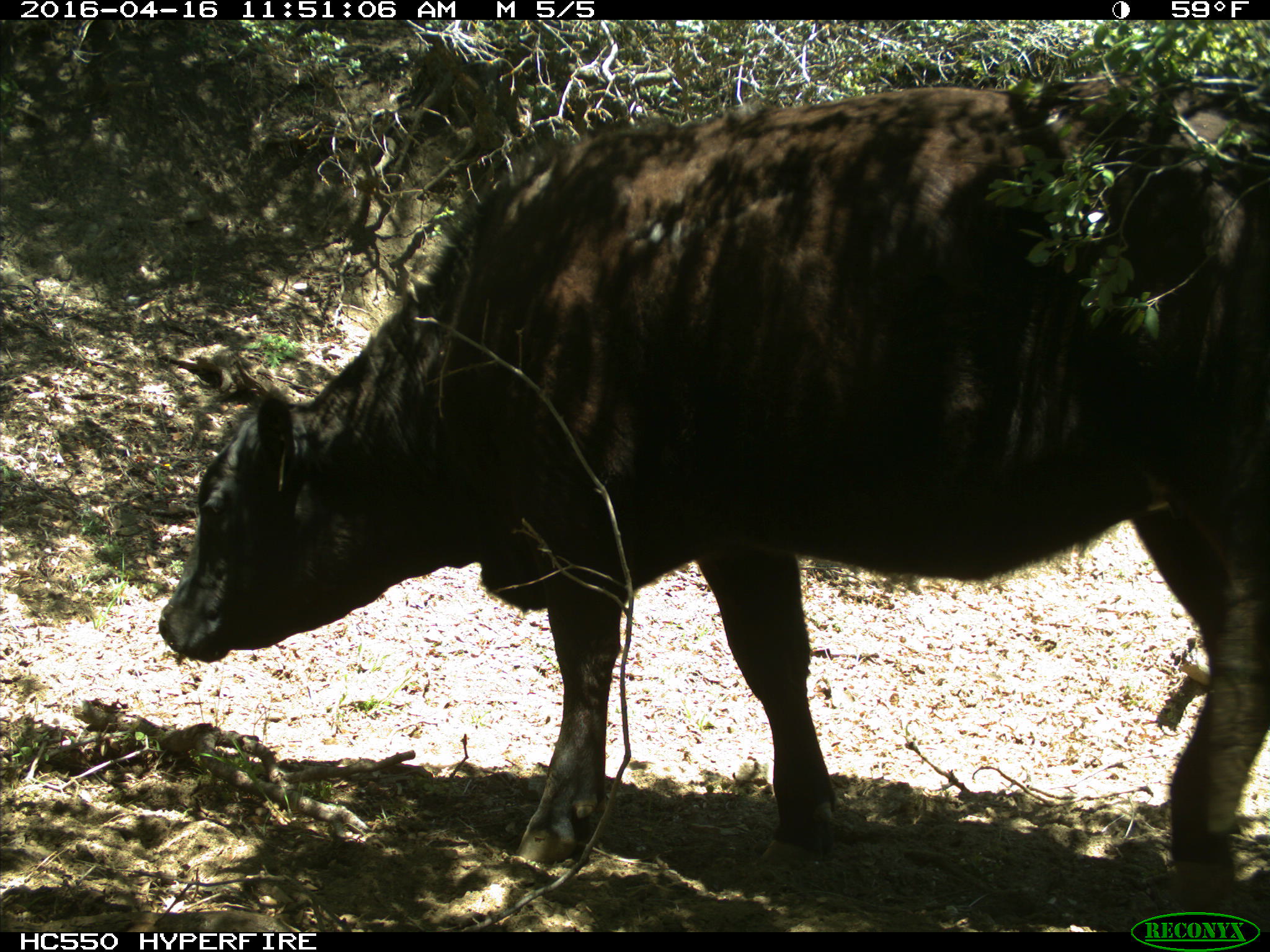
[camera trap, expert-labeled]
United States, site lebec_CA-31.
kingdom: Animalia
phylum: Chordata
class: Mammalia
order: Artiodactyla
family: Bovidae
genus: Bos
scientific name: Bos taurus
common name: domestic cow